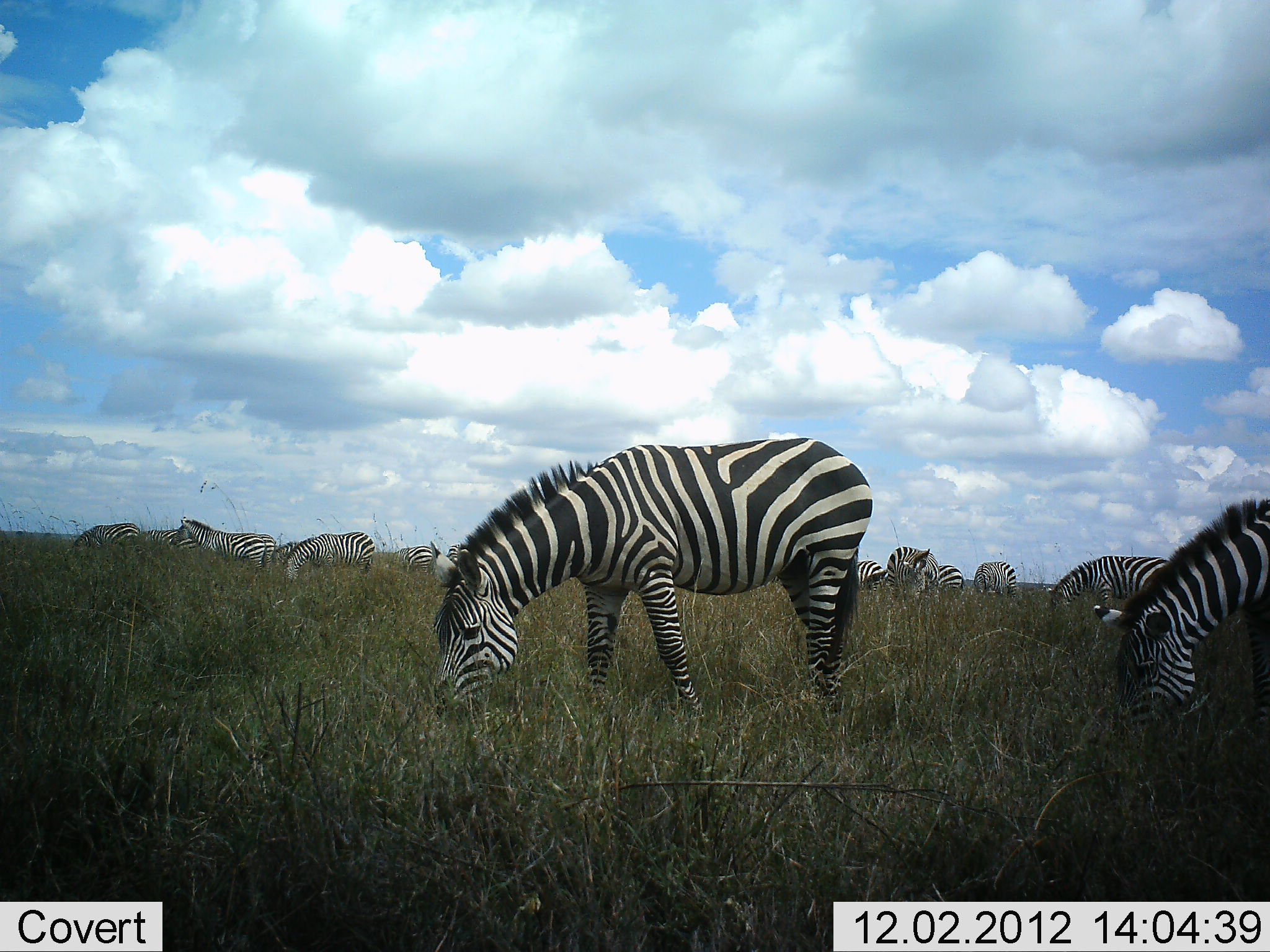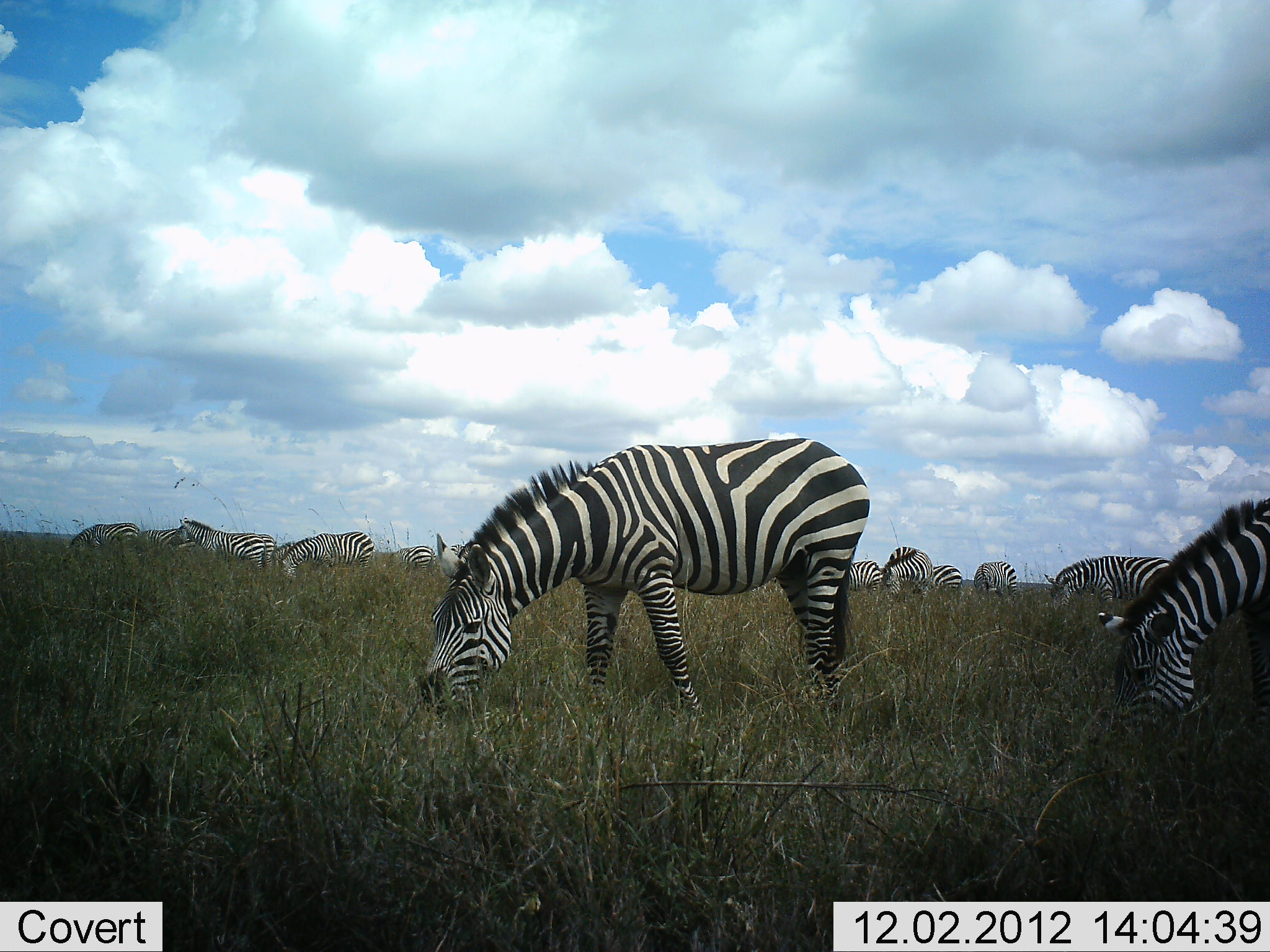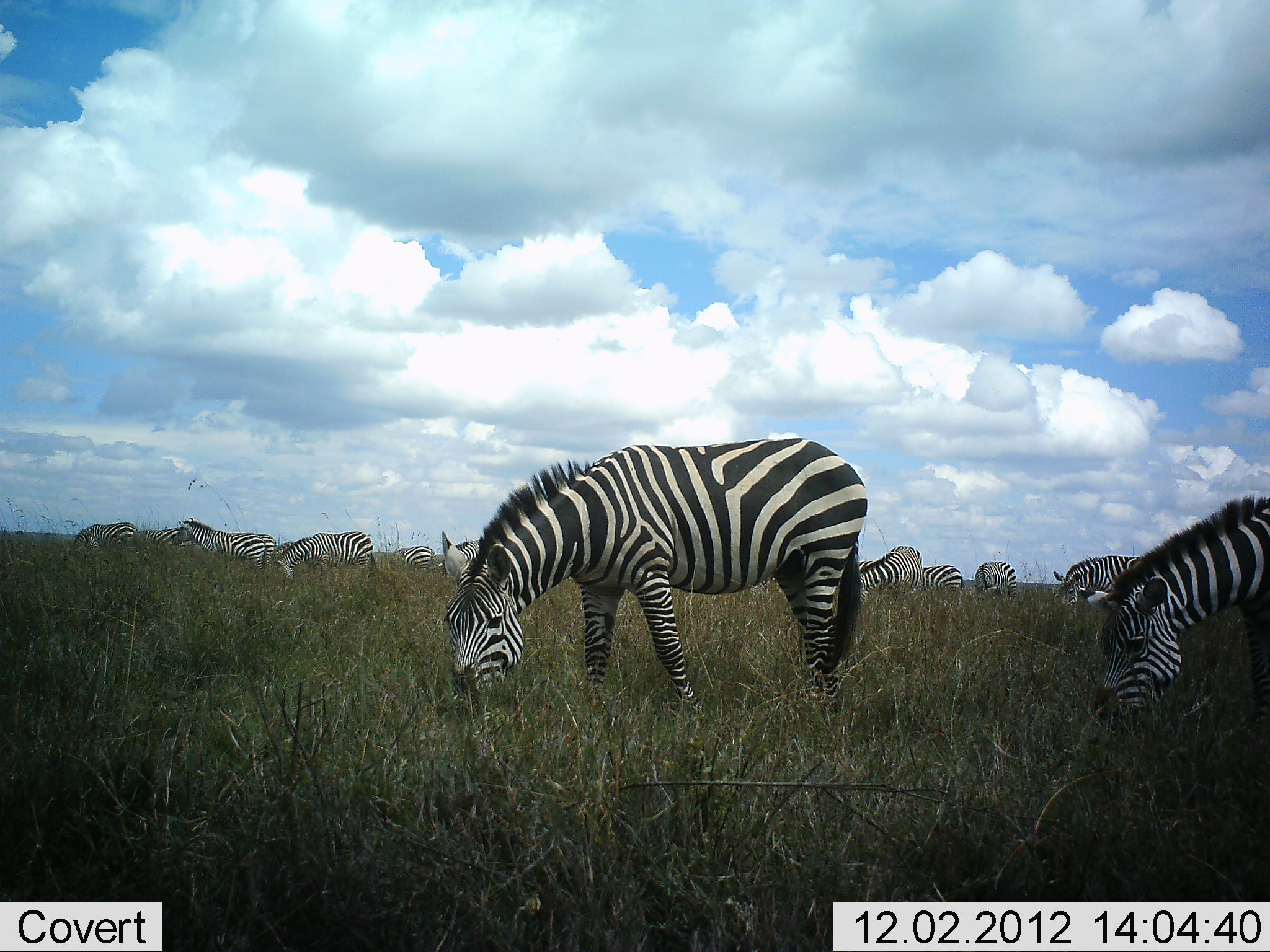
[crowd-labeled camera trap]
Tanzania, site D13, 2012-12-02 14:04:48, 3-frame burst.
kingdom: Animalia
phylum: Chordata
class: Mammalia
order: Perissodactyla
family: Equidae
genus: Equus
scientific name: Equus quagga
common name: plains zebra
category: zebra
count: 11-50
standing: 30%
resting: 0%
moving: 10%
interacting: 0%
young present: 0%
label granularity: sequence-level